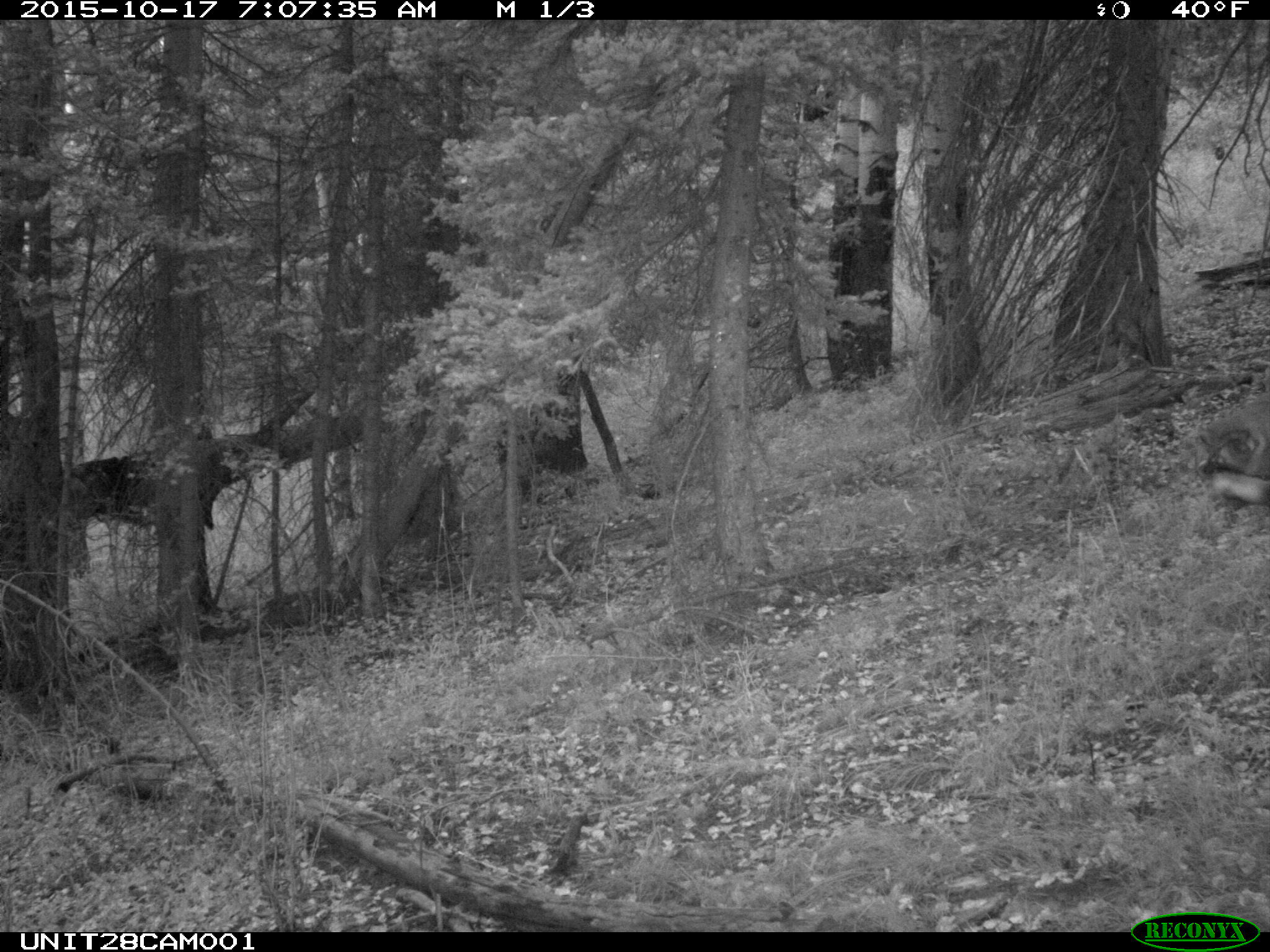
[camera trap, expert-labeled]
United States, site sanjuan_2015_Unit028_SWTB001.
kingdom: Animalia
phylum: Chordata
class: Mammalia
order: Artiodactyla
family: Cervidae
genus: Cervus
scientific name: Cervus elaphus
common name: red deer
Cervus elaphus (red deer).